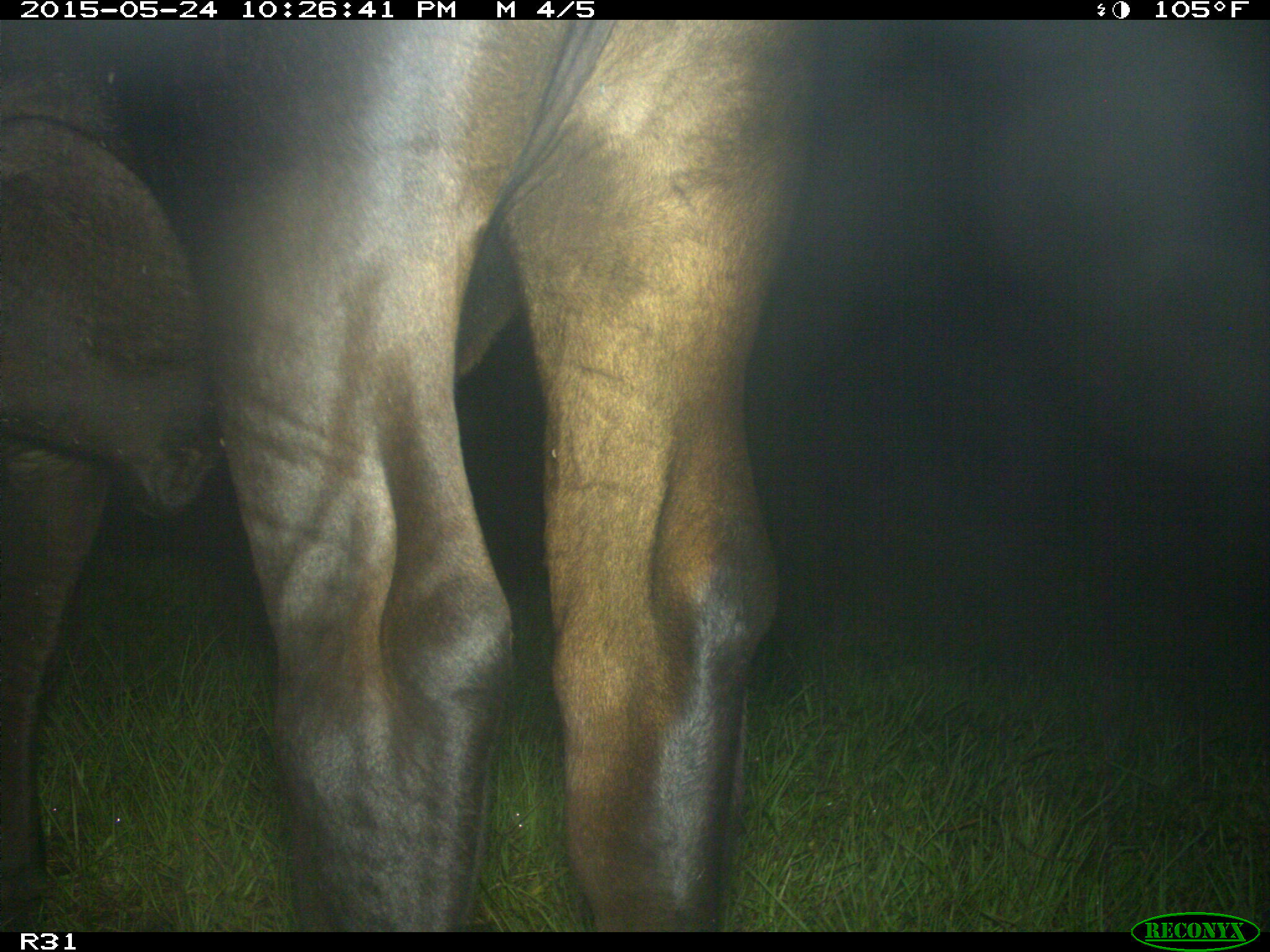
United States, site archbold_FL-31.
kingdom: Animalia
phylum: Chordata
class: Mammalia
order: Artiodactyla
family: Bovidae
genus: Bos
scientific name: Bos taurus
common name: domestic cow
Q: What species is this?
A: Bos taurus (domestic cow).